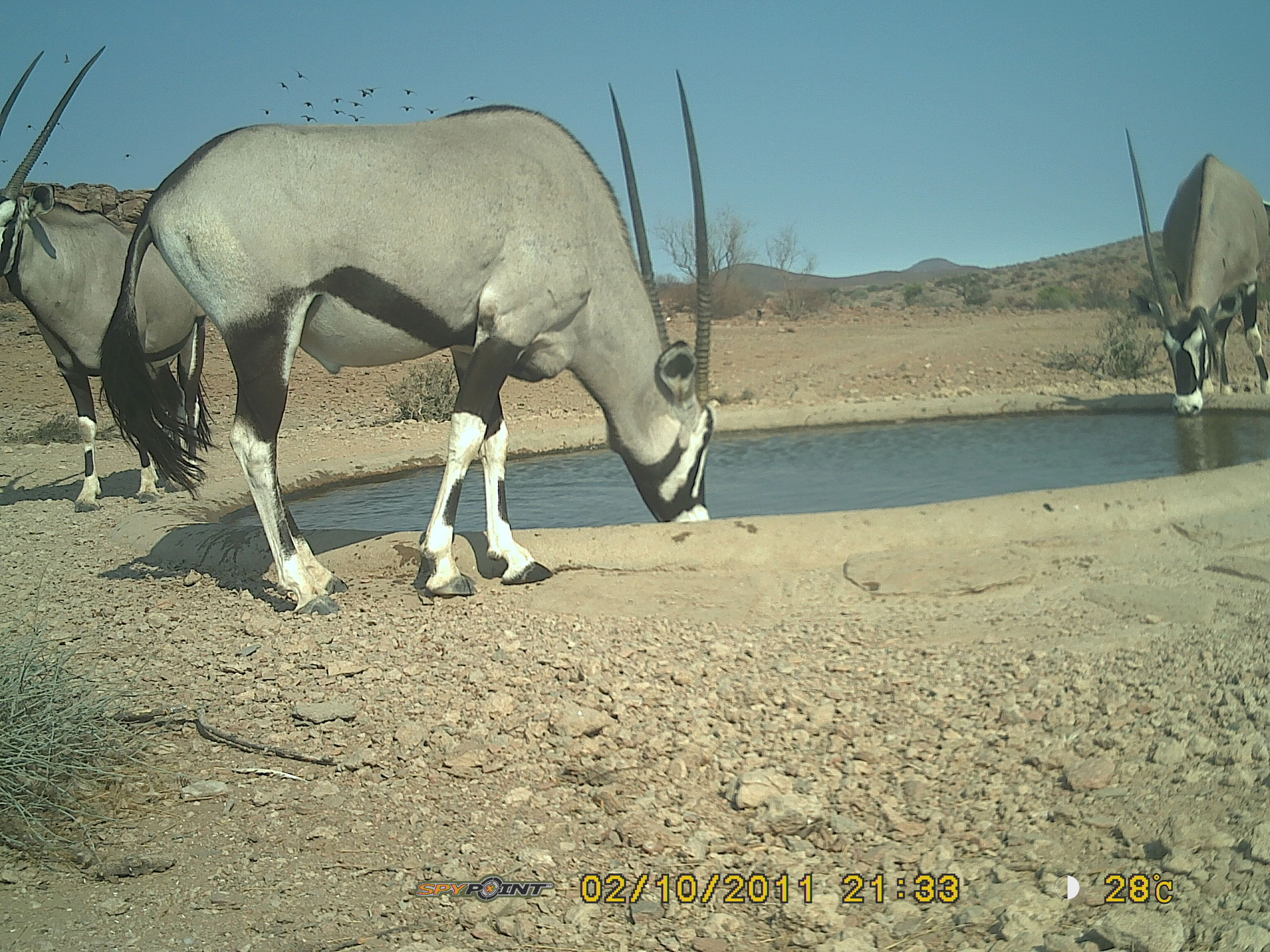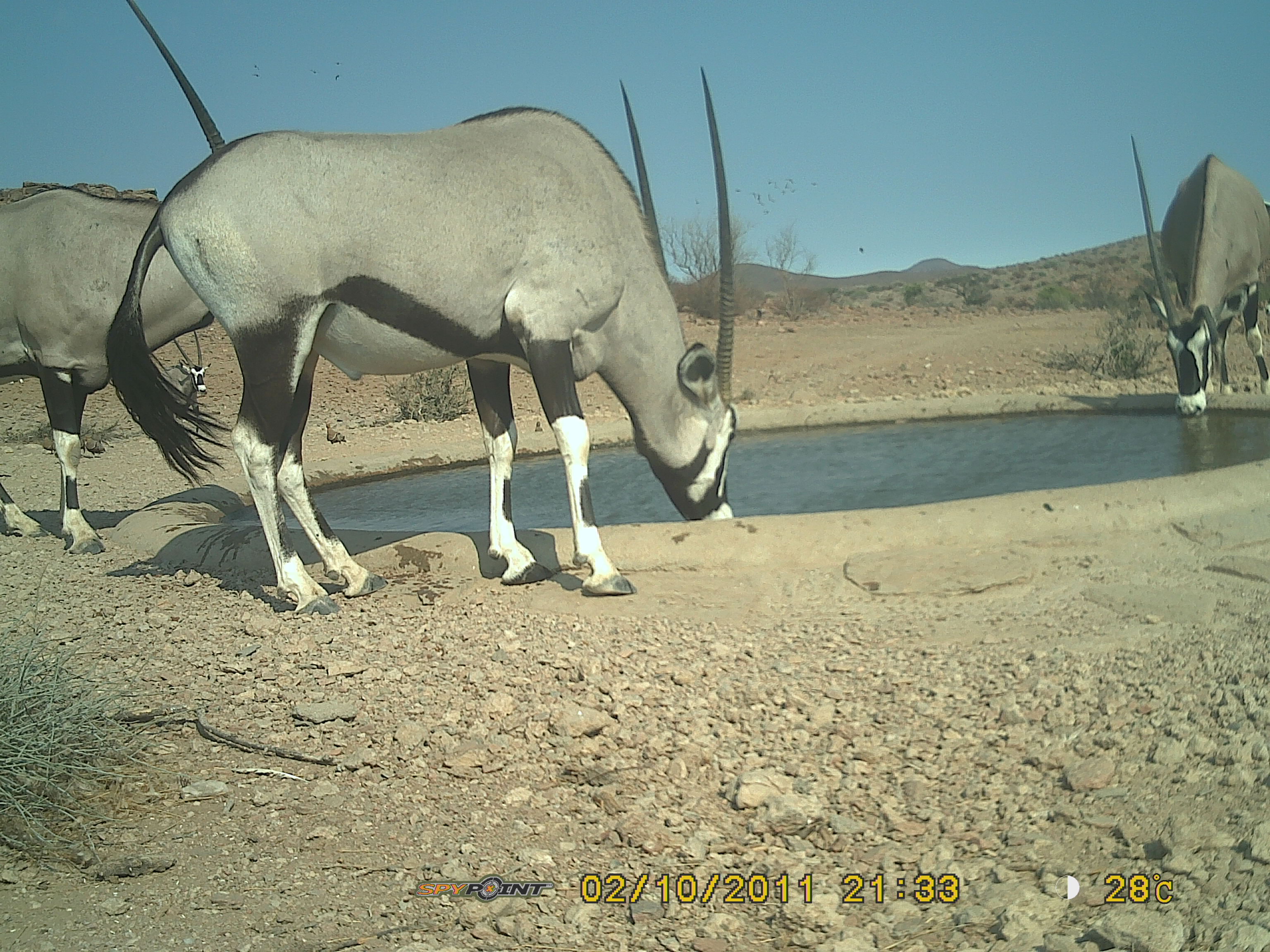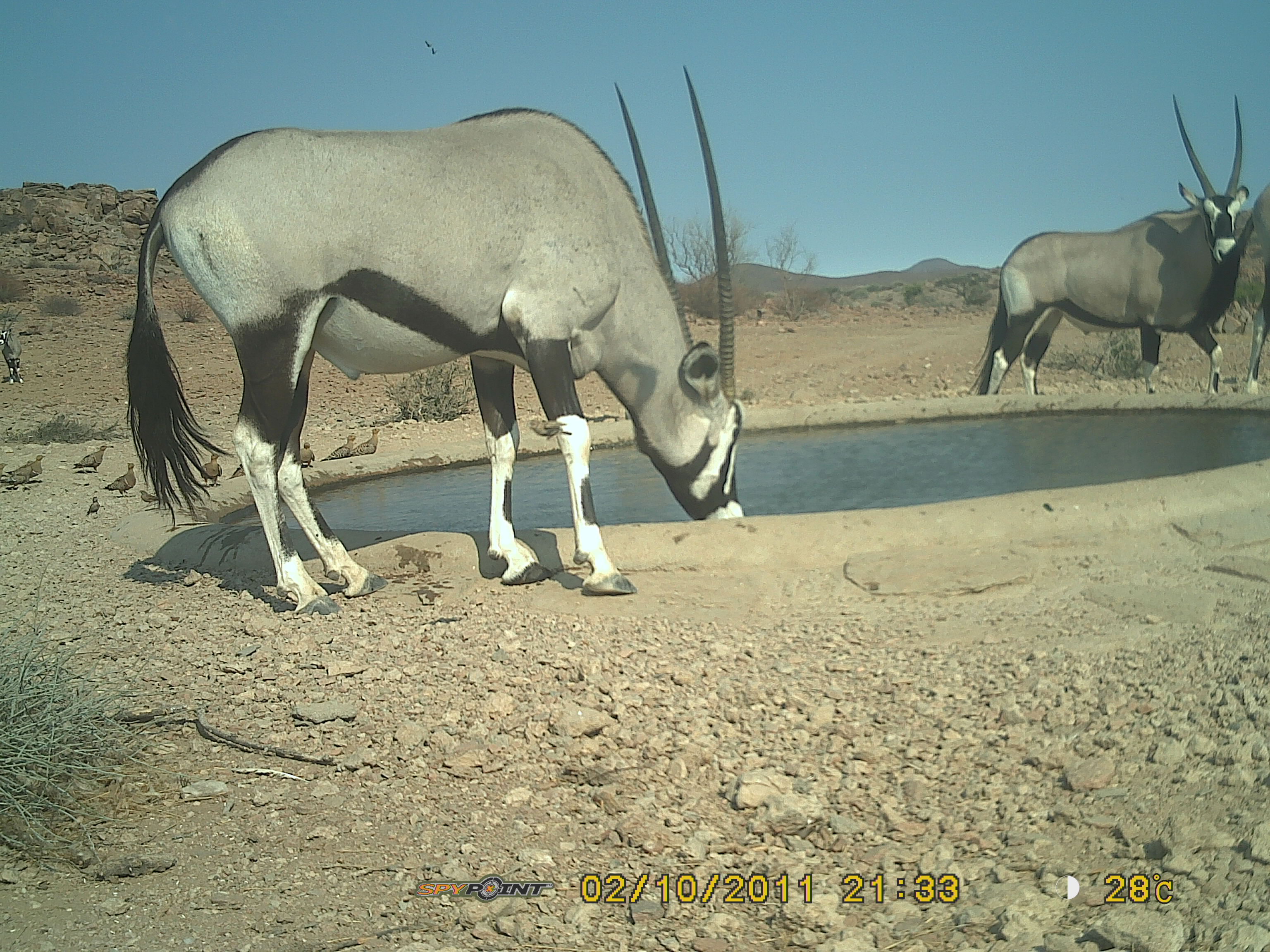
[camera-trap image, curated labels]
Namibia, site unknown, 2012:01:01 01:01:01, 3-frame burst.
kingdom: Animalia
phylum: Chordata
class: Mammalia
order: Artiodactyla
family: Bovidae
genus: Oryx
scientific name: Oryx gazella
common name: gemsbok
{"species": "Oryx gazella (gemsbok)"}